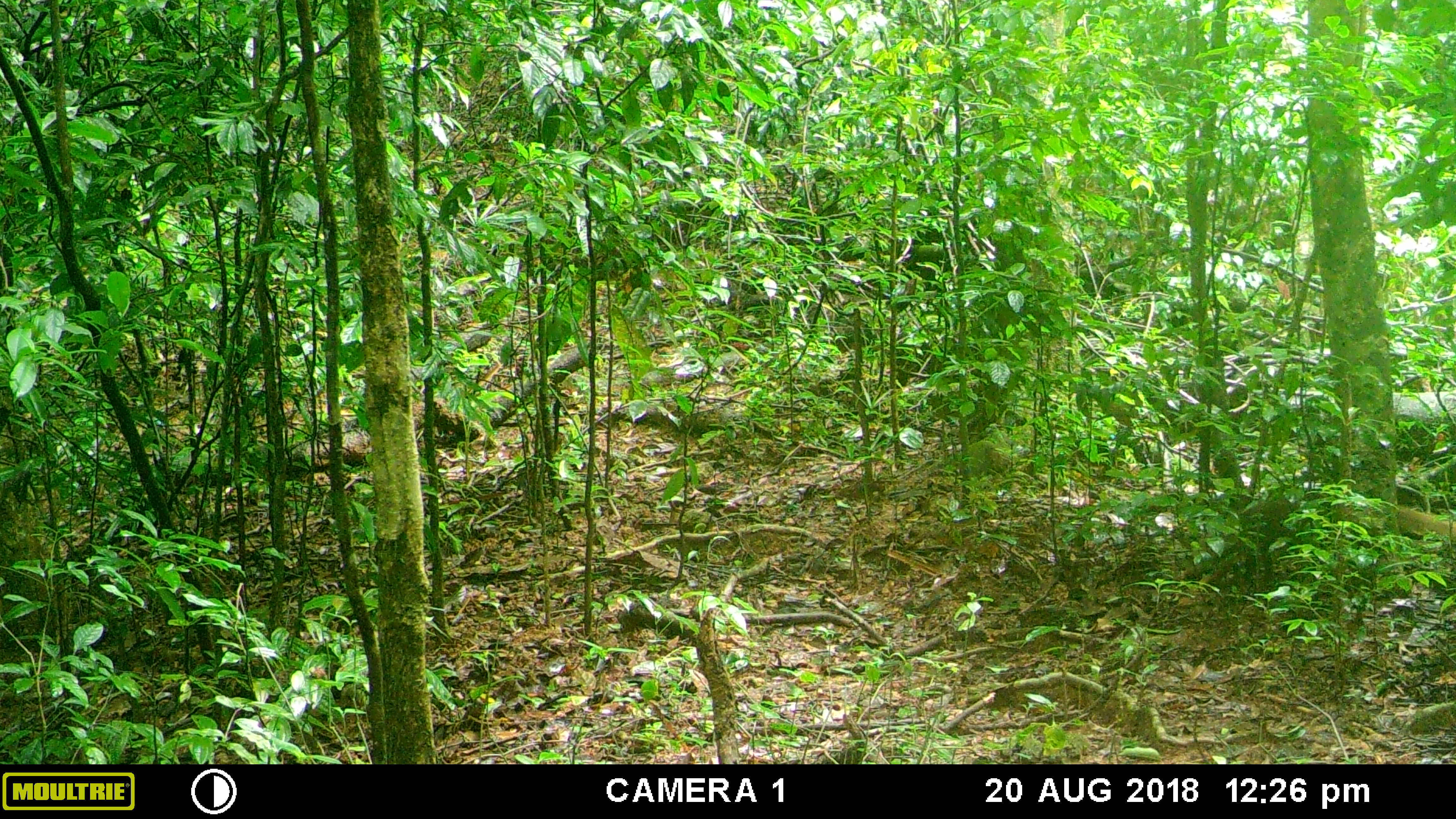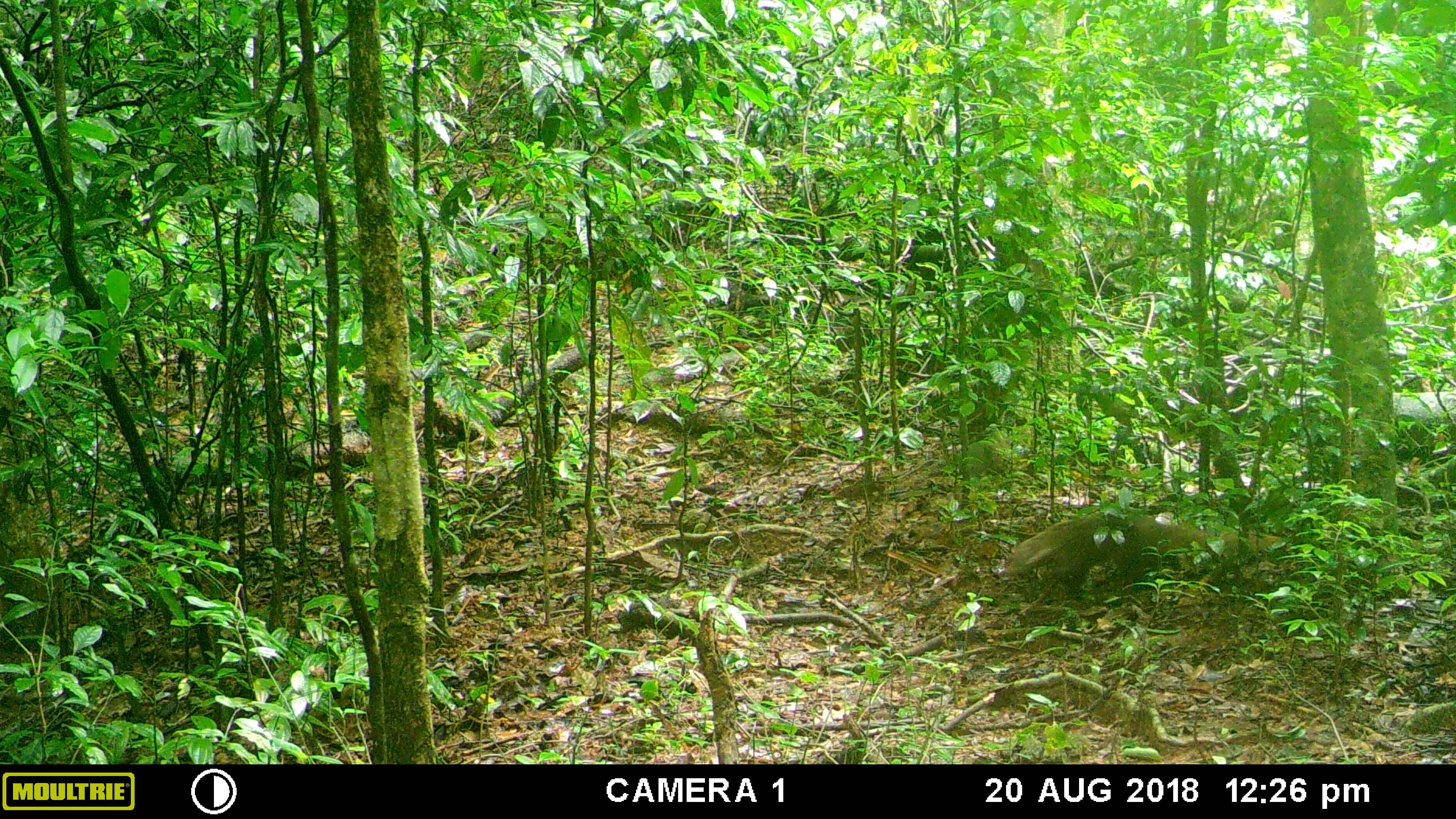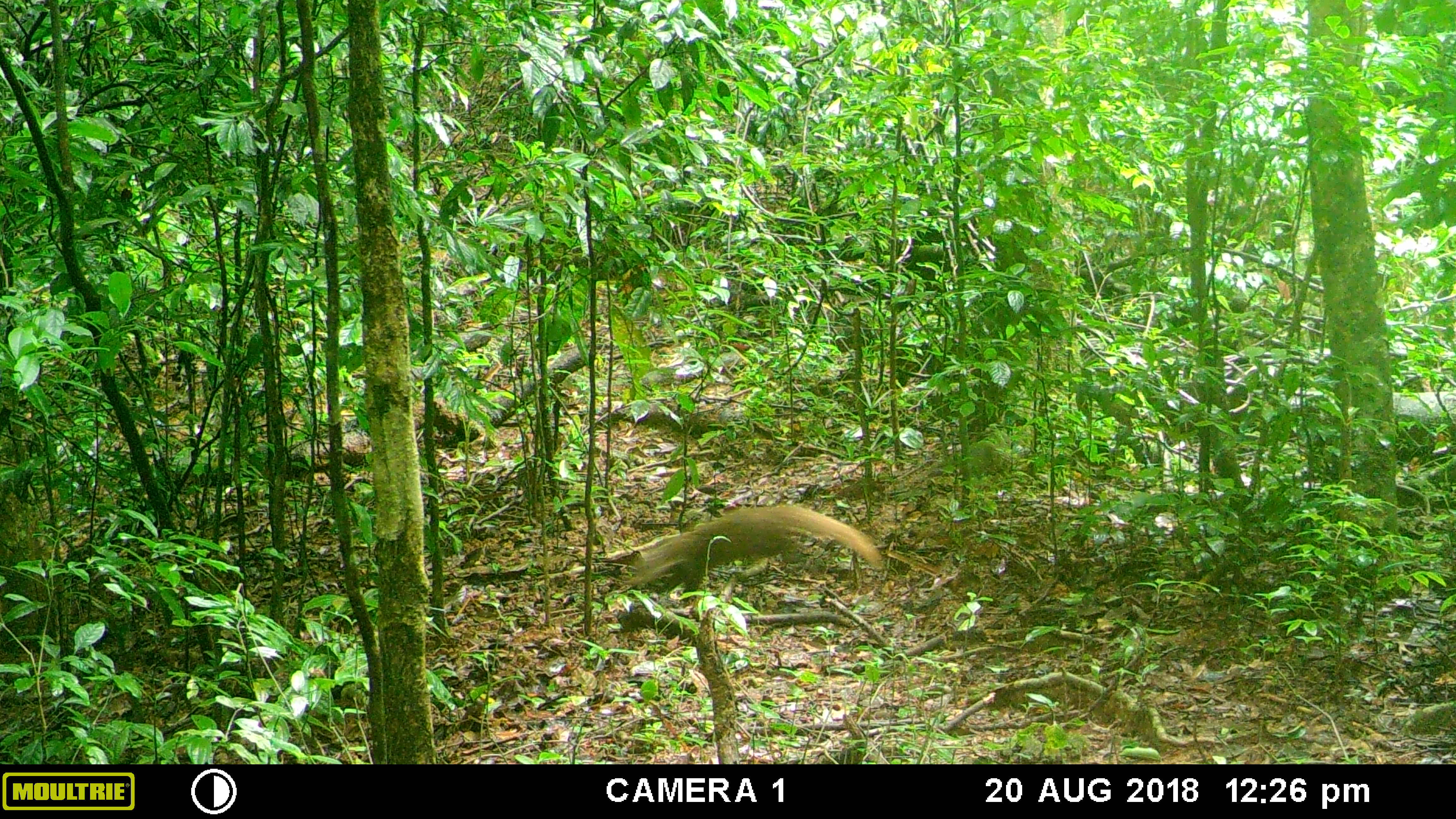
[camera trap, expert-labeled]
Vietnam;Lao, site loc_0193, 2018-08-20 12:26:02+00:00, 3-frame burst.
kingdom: Animalia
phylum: Chordata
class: Mammalia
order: Carnivora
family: Herpestidae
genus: Urva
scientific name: Urva urva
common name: crab-eating mongoose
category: crab eating mongoose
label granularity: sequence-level